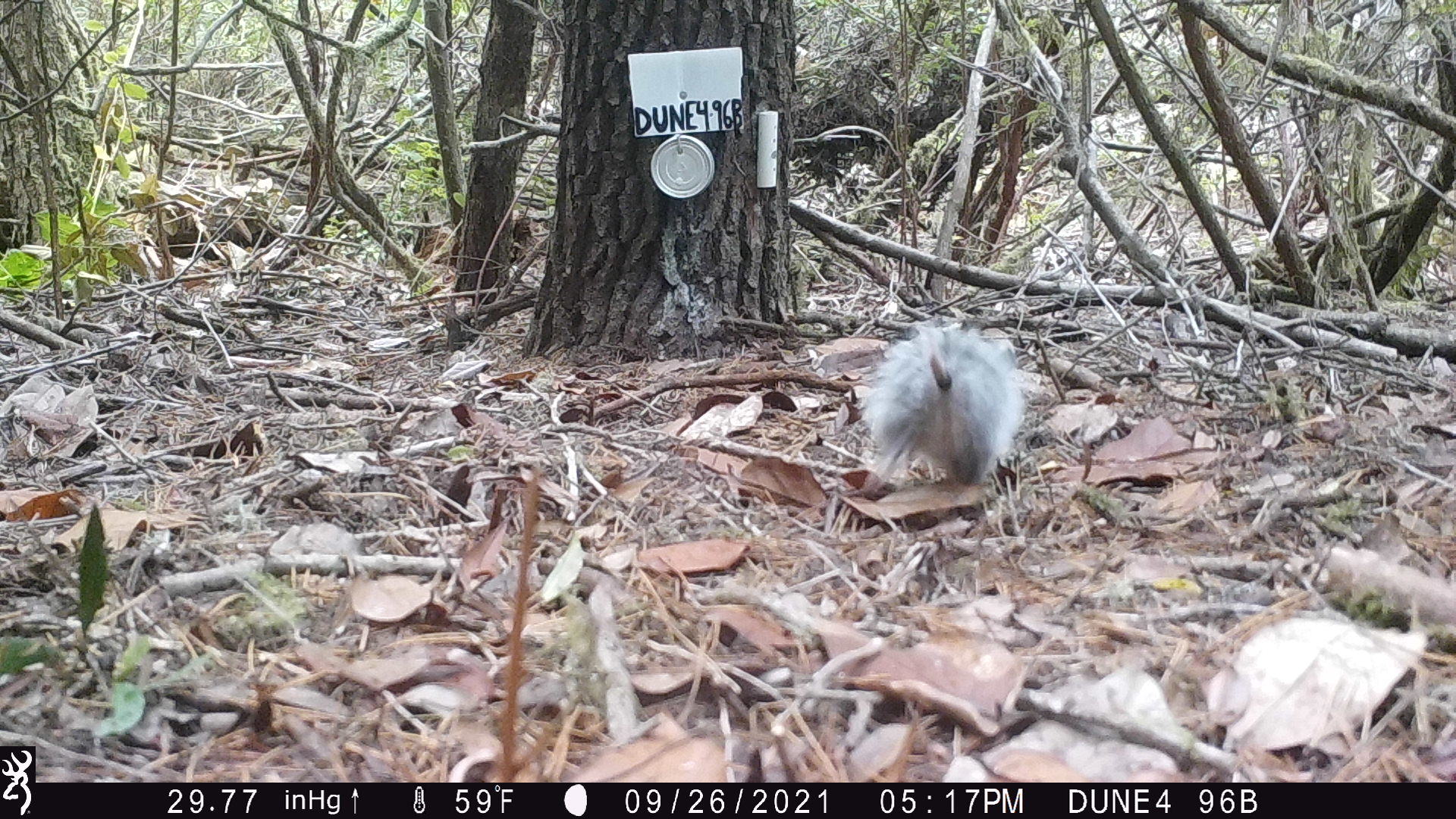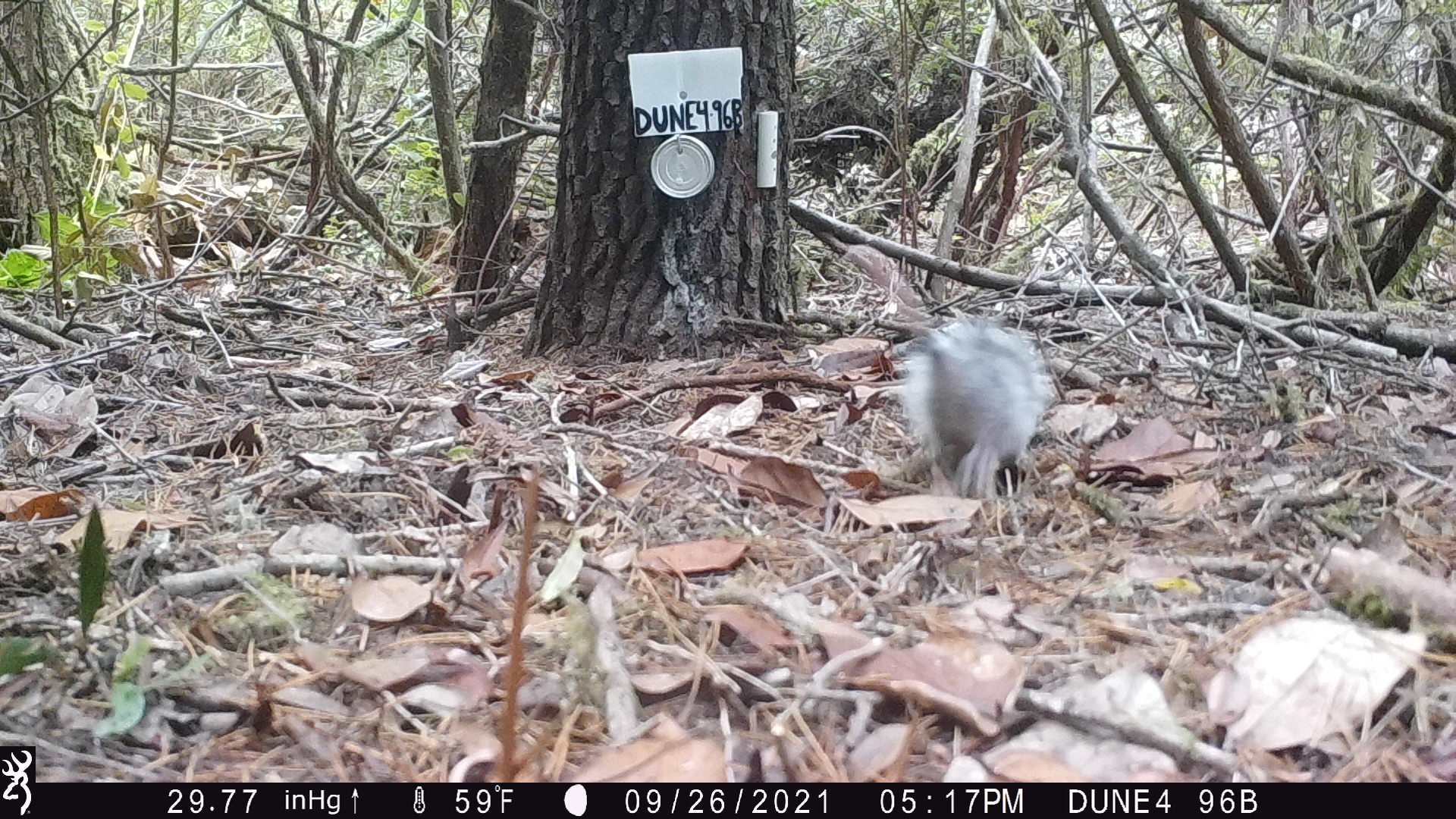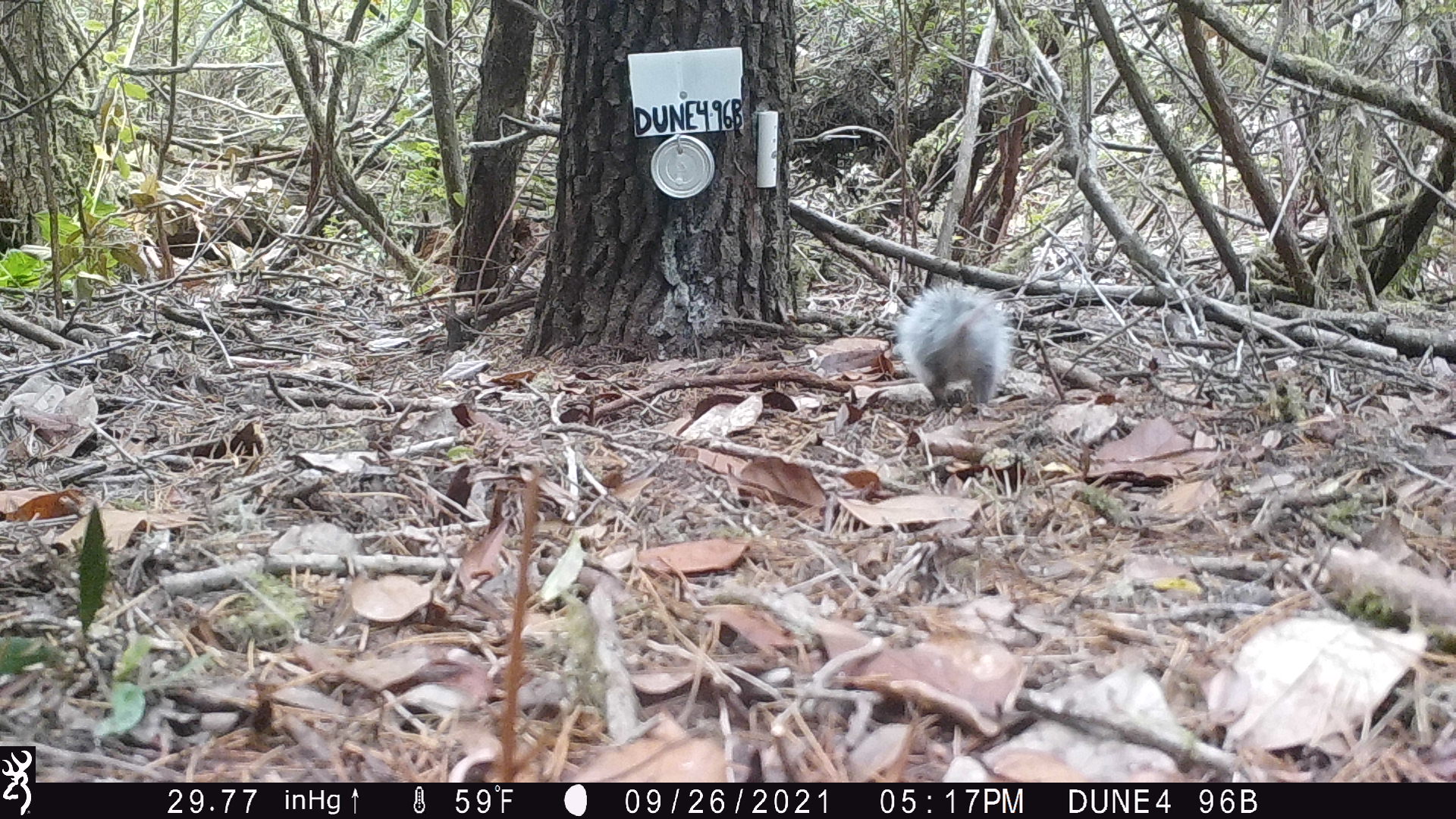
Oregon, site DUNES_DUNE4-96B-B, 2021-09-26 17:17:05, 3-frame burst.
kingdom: Animalia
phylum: Chordata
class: Mammalia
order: Didelphimorphia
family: Didelphidae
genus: Didelphis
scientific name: Didelphis virginiana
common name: virginia opossum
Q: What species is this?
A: Virginia opossum (Didelphis virginiana).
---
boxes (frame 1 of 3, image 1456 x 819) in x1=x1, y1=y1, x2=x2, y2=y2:
virginia opossum: x1=853, y1=311, x2=1032, y2=509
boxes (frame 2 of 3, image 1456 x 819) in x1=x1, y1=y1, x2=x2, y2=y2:
virginia opossum: x1=900, y1=312, x2=1058, y2=507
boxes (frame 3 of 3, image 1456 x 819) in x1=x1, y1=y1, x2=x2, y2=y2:
virginia opossum: x1=894, y1=276, x2=1021, y2=412